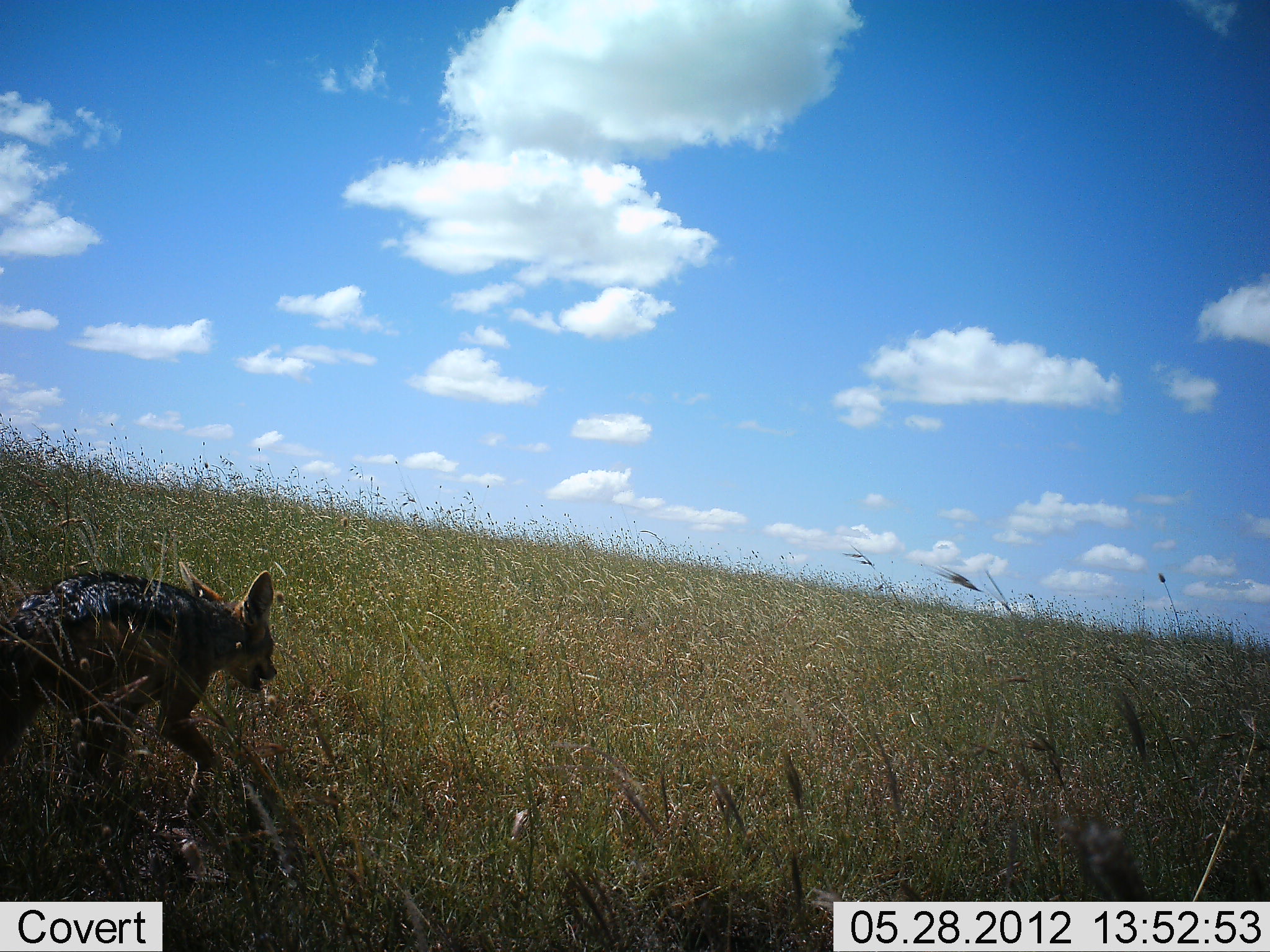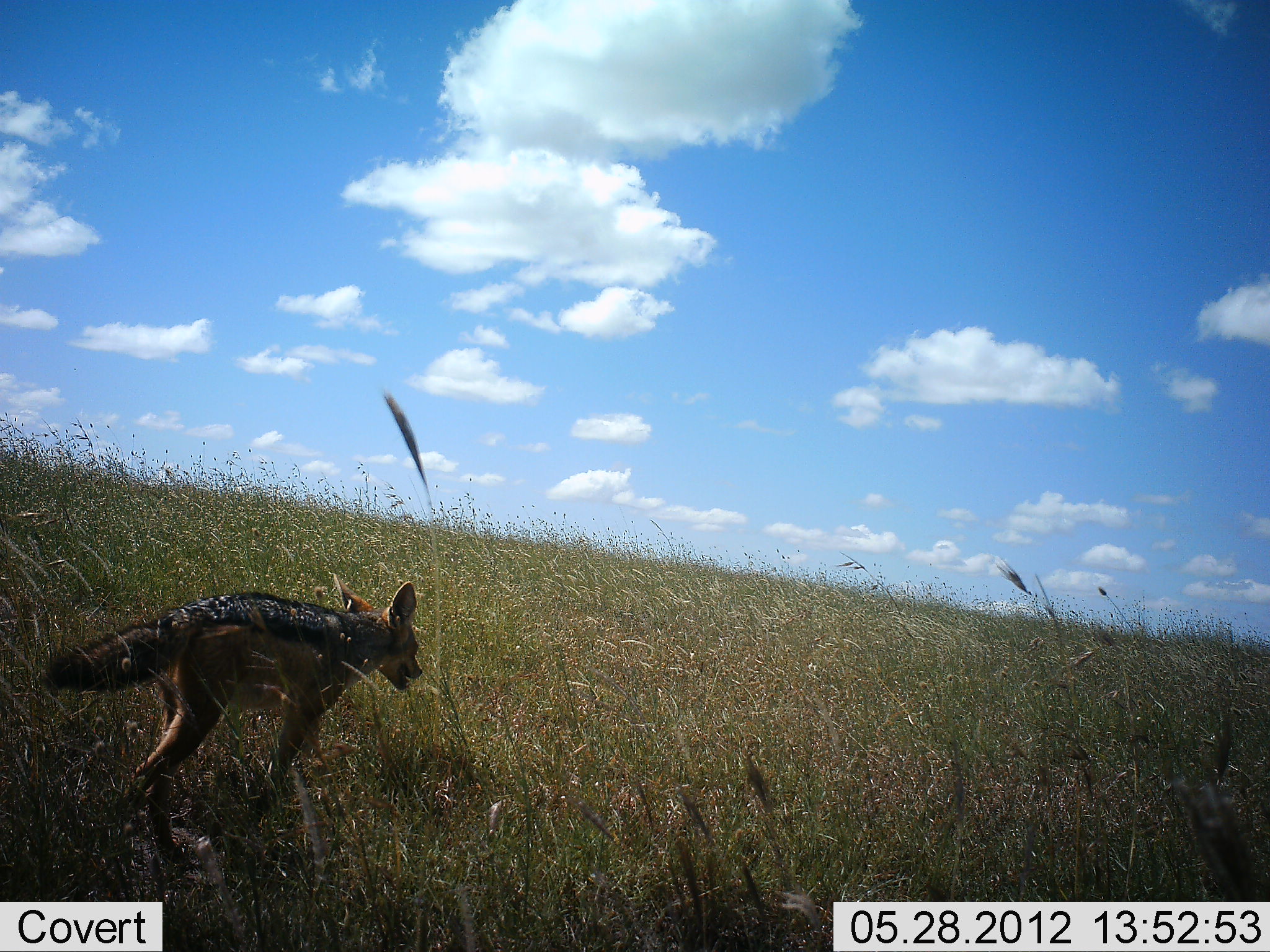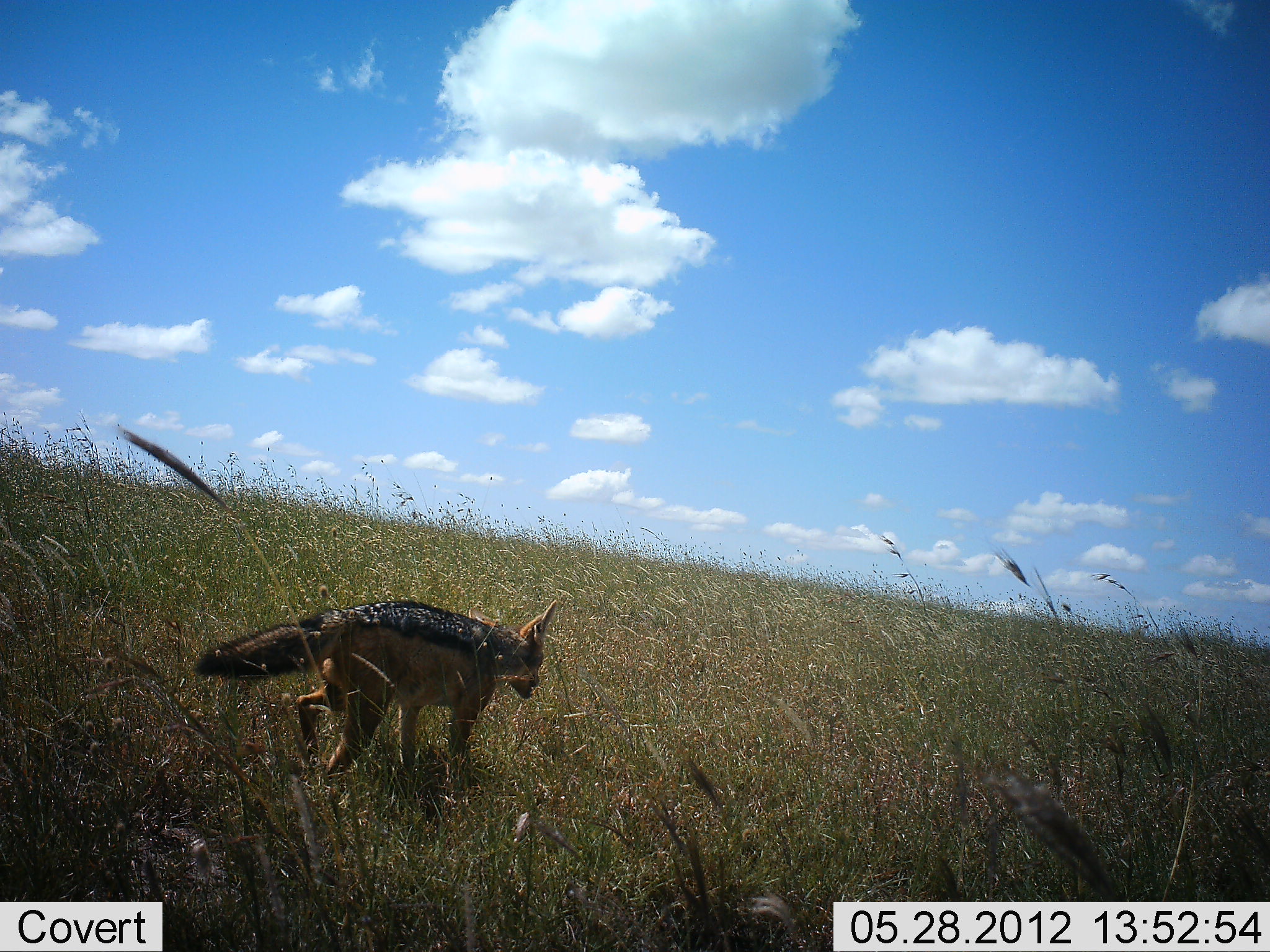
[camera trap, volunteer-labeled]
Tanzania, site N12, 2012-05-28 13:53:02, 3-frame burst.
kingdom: Animalia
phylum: Chordata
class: Mammalia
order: Carnivora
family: Canidae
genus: Lupulella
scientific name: Lupulella mesomelas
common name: black-backed jackal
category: jackal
Jackal (black-backed jackal) (Lupulella mesomelas), count 1. Behavior (volunteer vote fractions): standing 10%, resting 0%, moving 100%, interacting 0%. Young present (vote fraction): 0%. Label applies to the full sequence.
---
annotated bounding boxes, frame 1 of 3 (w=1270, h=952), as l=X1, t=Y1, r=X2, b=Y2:
animal: l=0, t=562, r=279, b=817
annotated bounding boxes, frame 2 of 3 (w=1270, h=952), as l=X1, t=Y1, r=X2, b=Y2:
animal: l=42, t=574, r=424, b=883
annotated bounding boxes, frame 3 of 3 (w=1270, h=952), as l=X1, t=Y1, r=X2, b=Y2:
animal: l=190, t=597, r=559, b=810